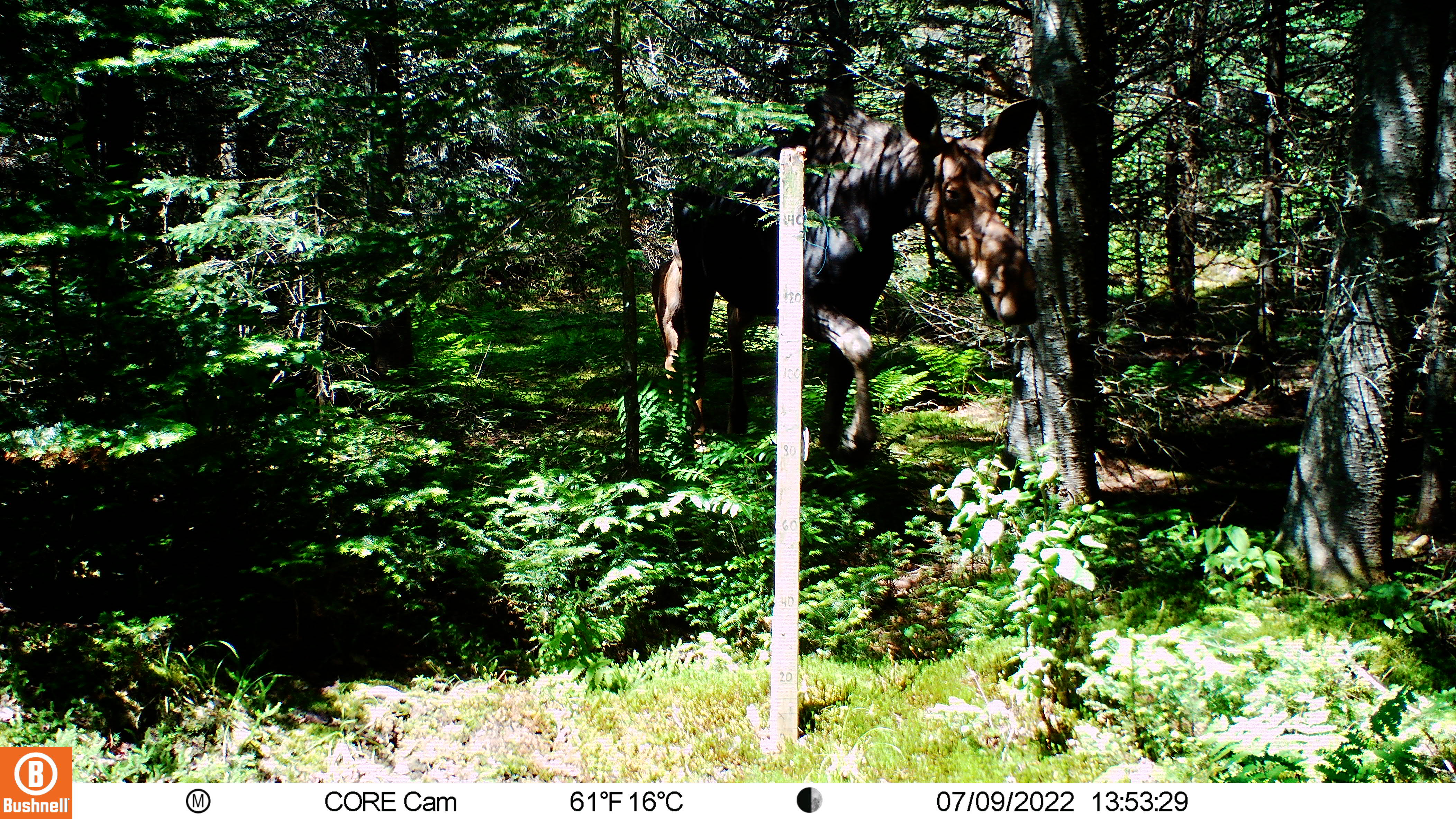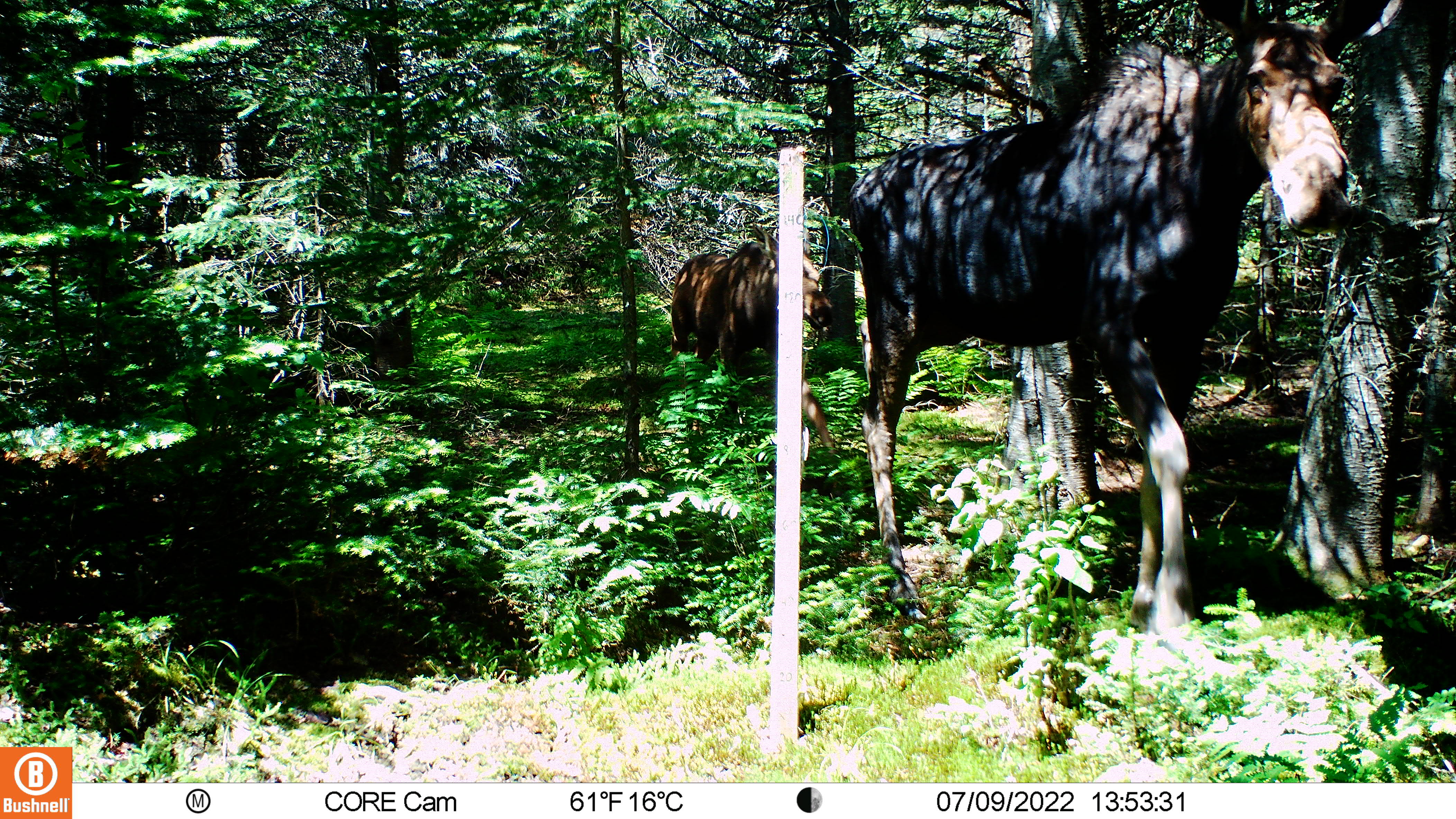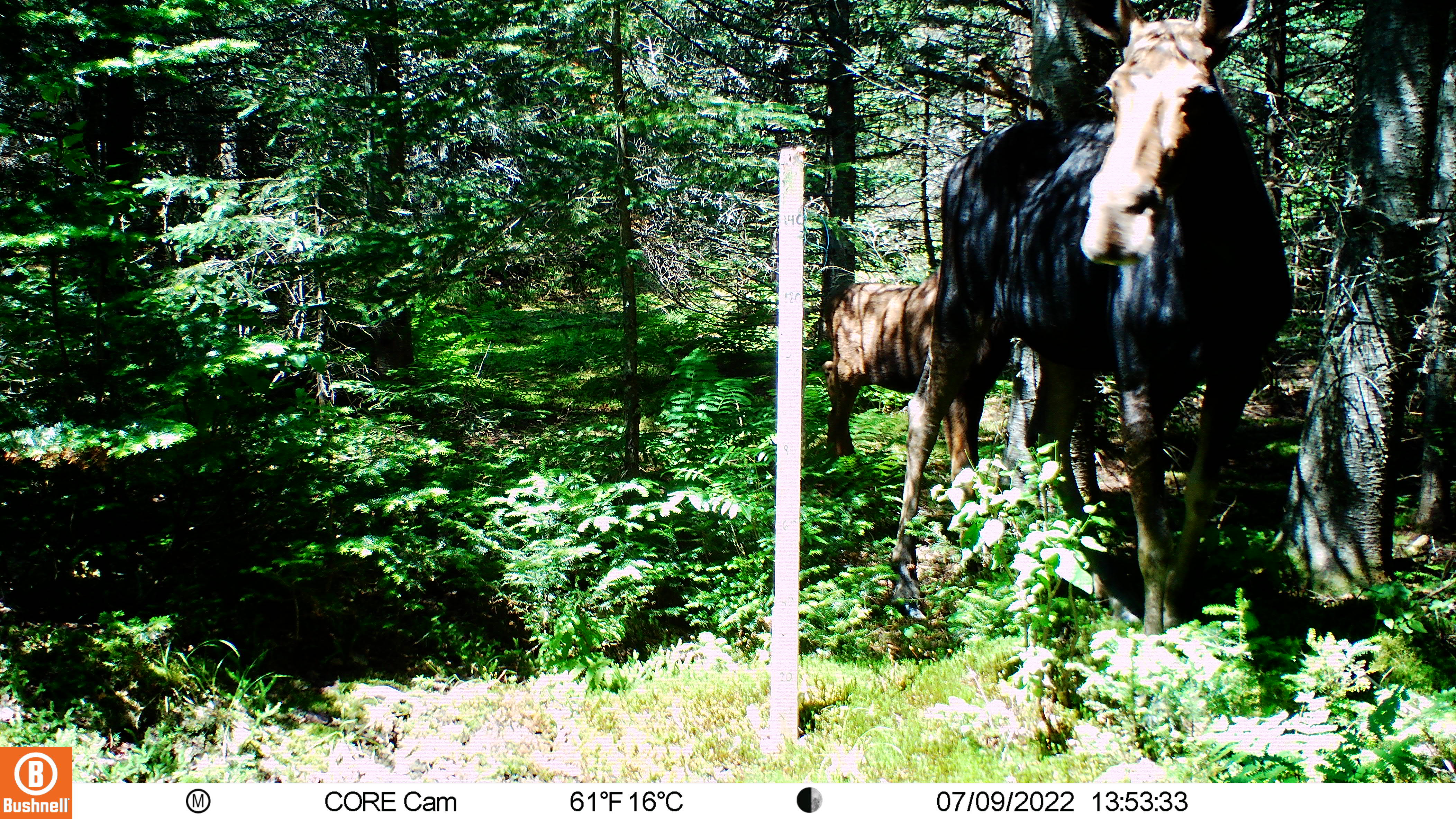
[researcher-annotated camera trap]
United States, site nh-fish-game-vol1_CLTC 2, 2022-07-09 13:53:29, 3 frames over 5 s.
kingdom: Animalia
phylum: Chordata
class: Mammalia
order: Artiodactyla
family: Cervidae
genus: Alces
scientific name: Alces alces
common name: moose